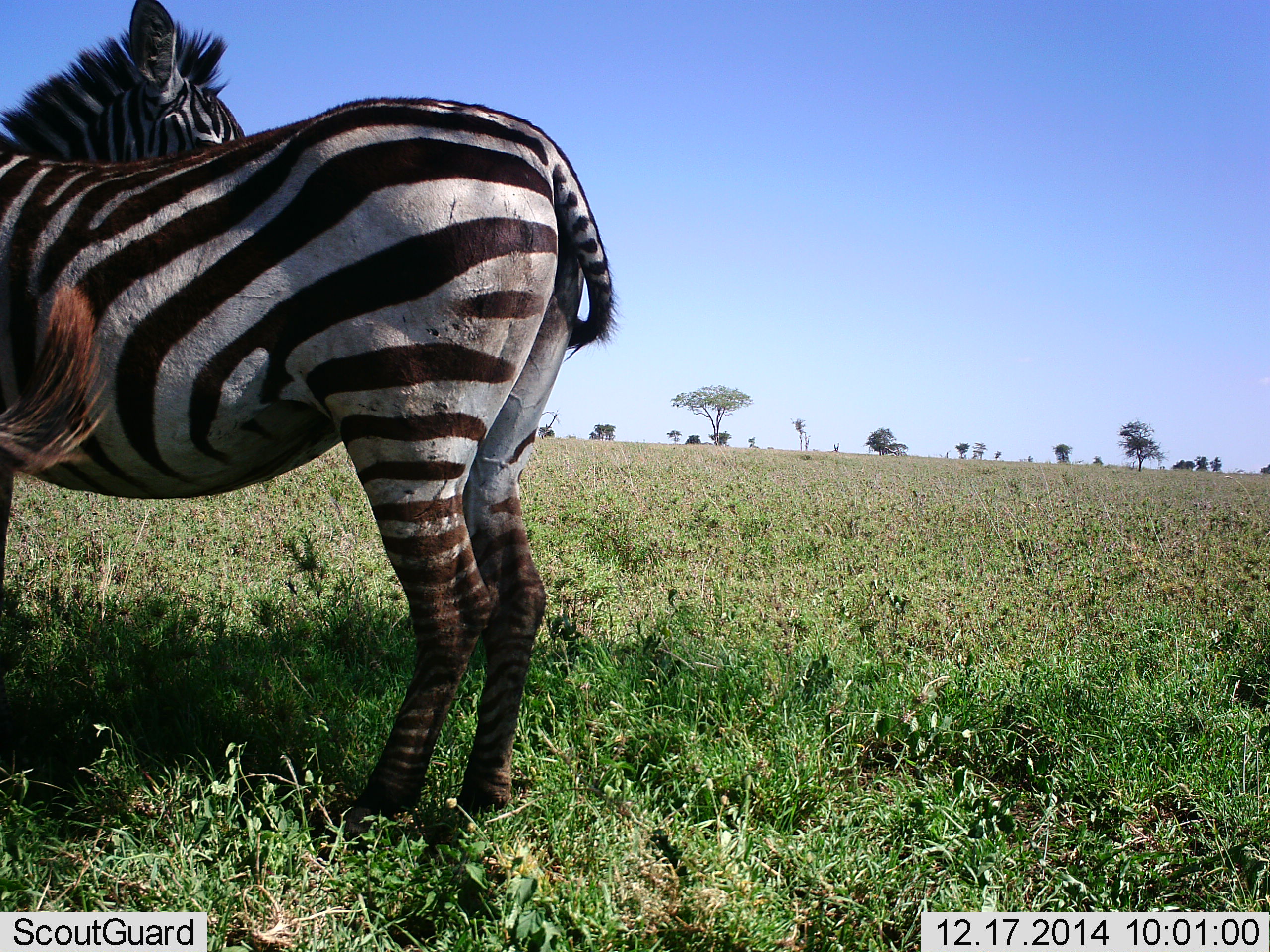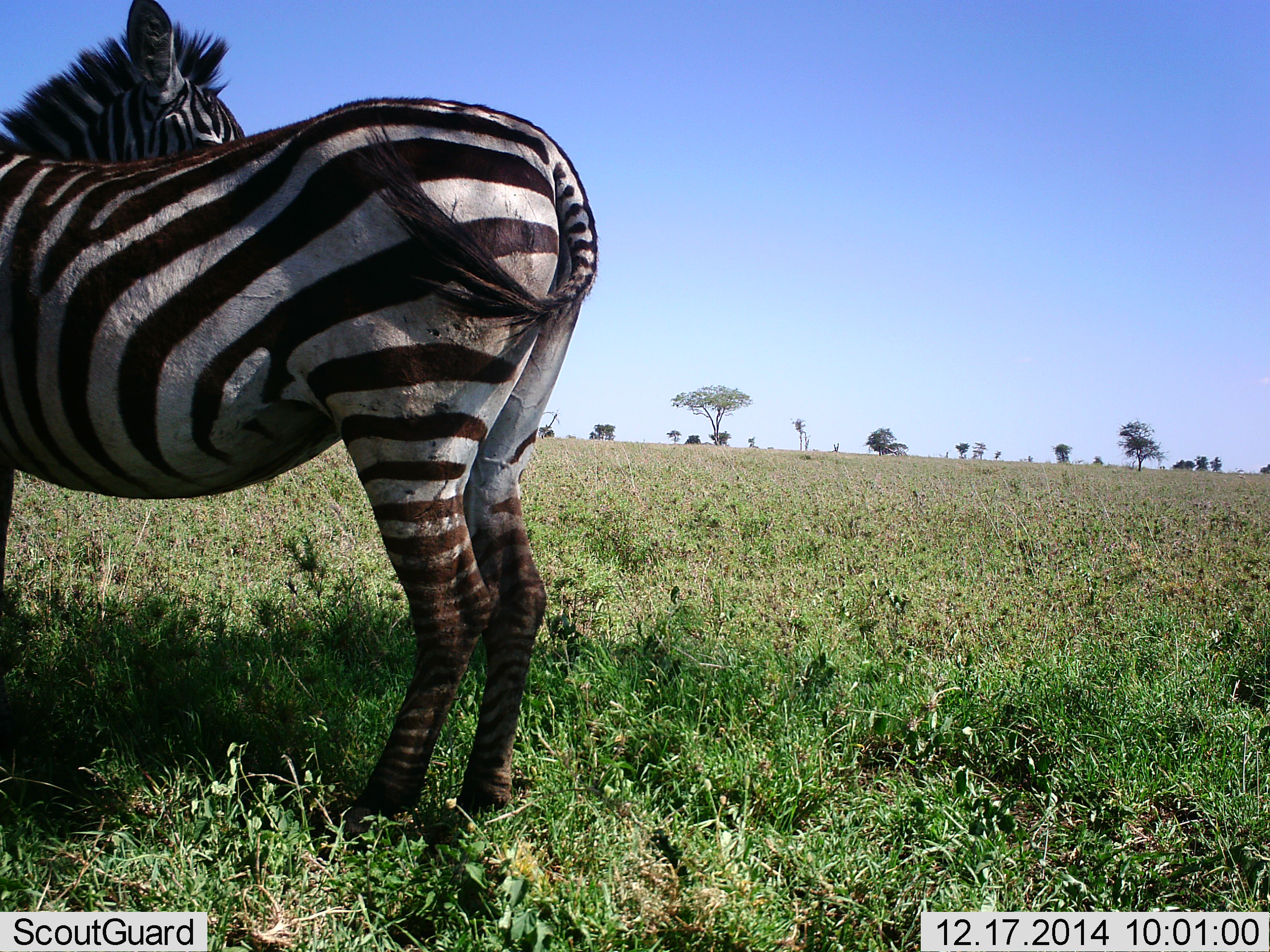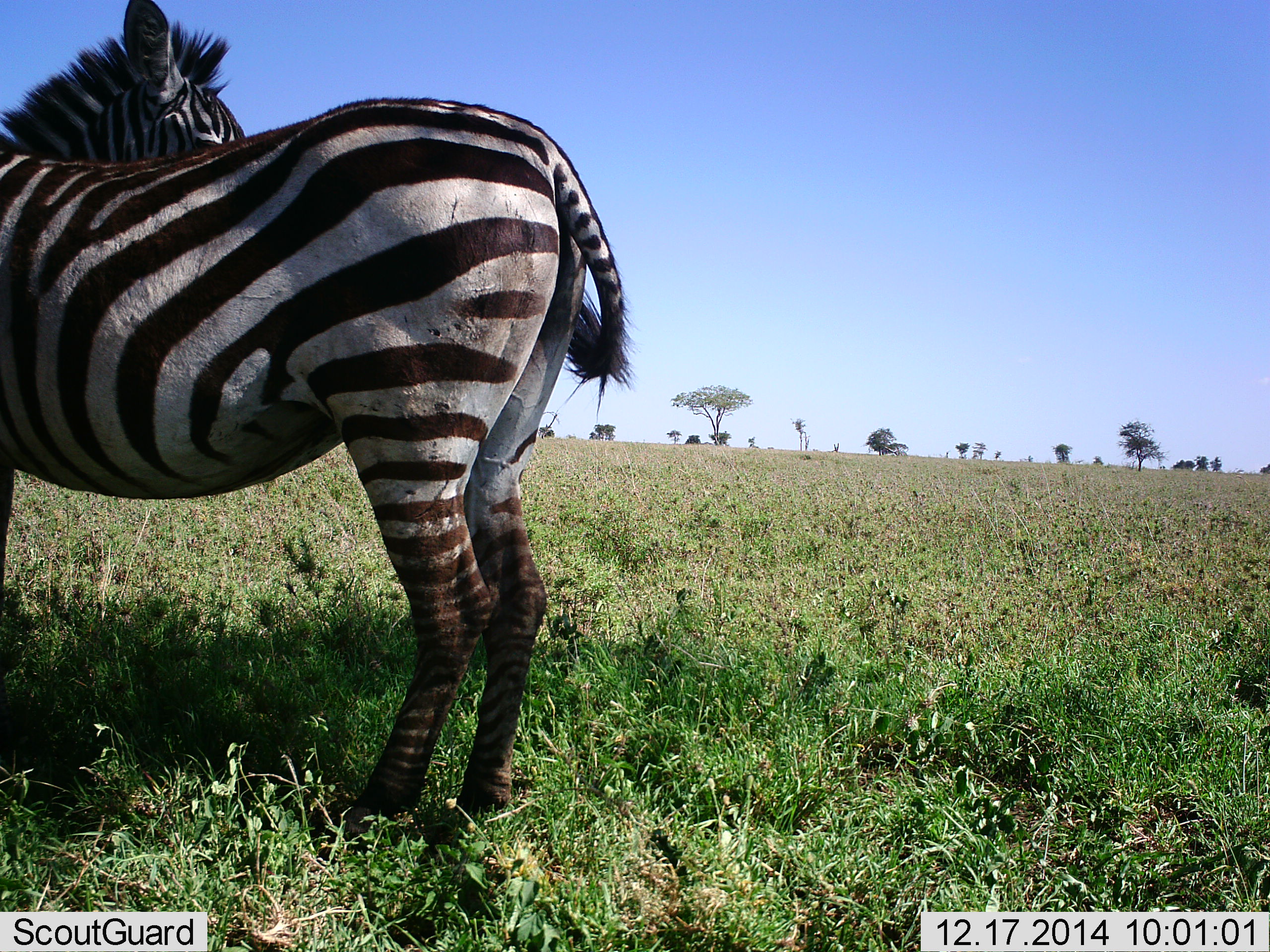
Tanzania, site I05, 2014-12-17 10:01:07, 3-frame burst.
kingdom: Animalia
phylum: Chordata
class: Mammalia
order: Perissodactyla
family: Equidae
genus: Equus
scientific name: Equus quagga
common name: plains zebra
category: zebra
Zebra (plains zebra) (Equus quagga), count 1. Behavior (volunteer vote fractions): standing 100%, resting 0%, moving 0%, interacting 0%. Young present (vote fraction): 0%. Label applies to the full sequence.